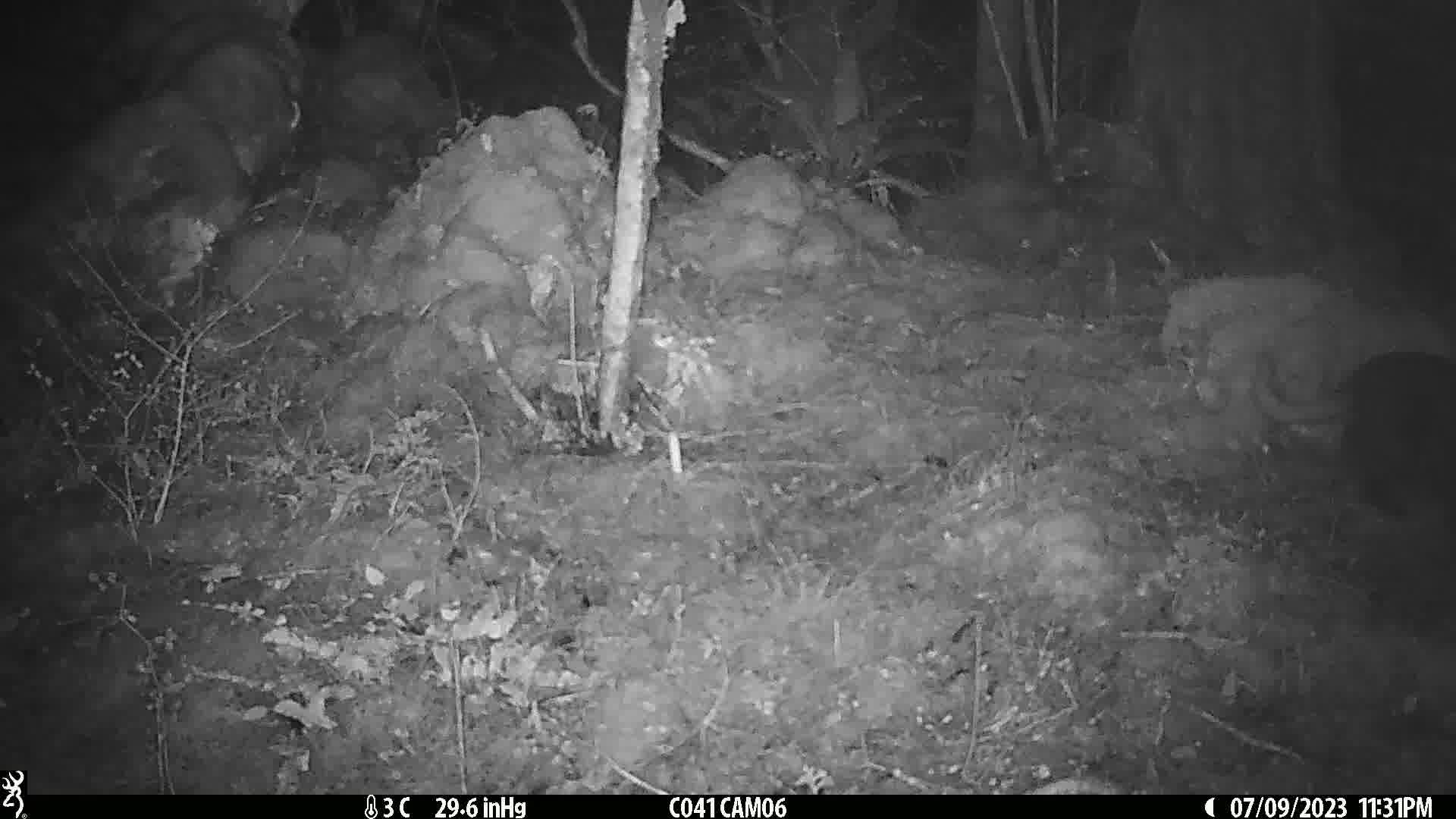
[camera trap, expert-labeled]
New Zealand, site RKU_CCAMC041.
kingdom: Animalia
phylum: Chordata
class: Mammalia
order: Carnivora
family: Felidae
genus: Felis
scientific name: Felis catus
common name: domestic cat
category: cat